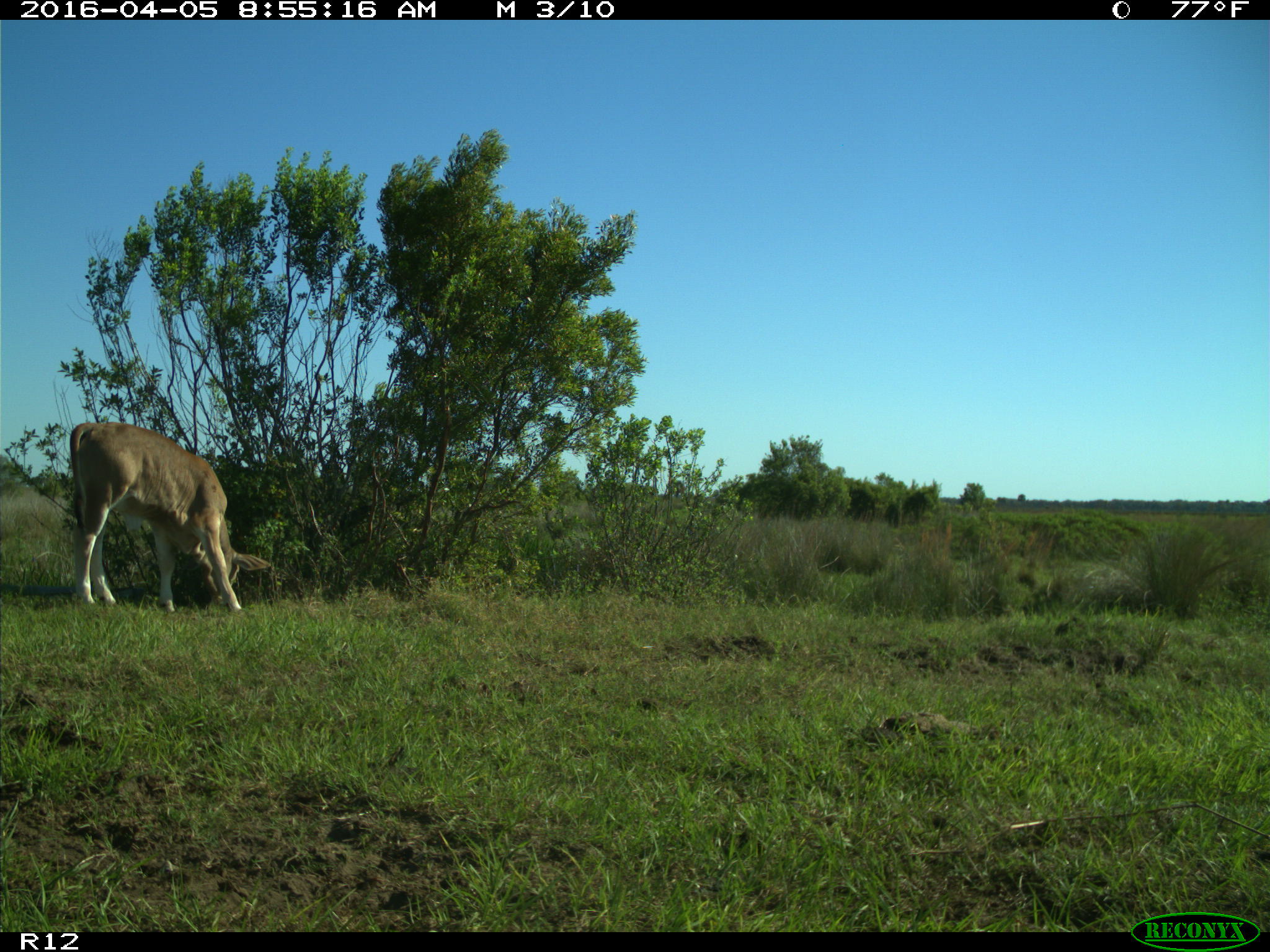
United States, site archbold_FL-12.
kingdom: Animalia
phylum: Chordata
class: Mammalia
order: Artiodactyla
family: Bovidae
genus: Bos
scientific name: Bos taurus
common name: domestic cow